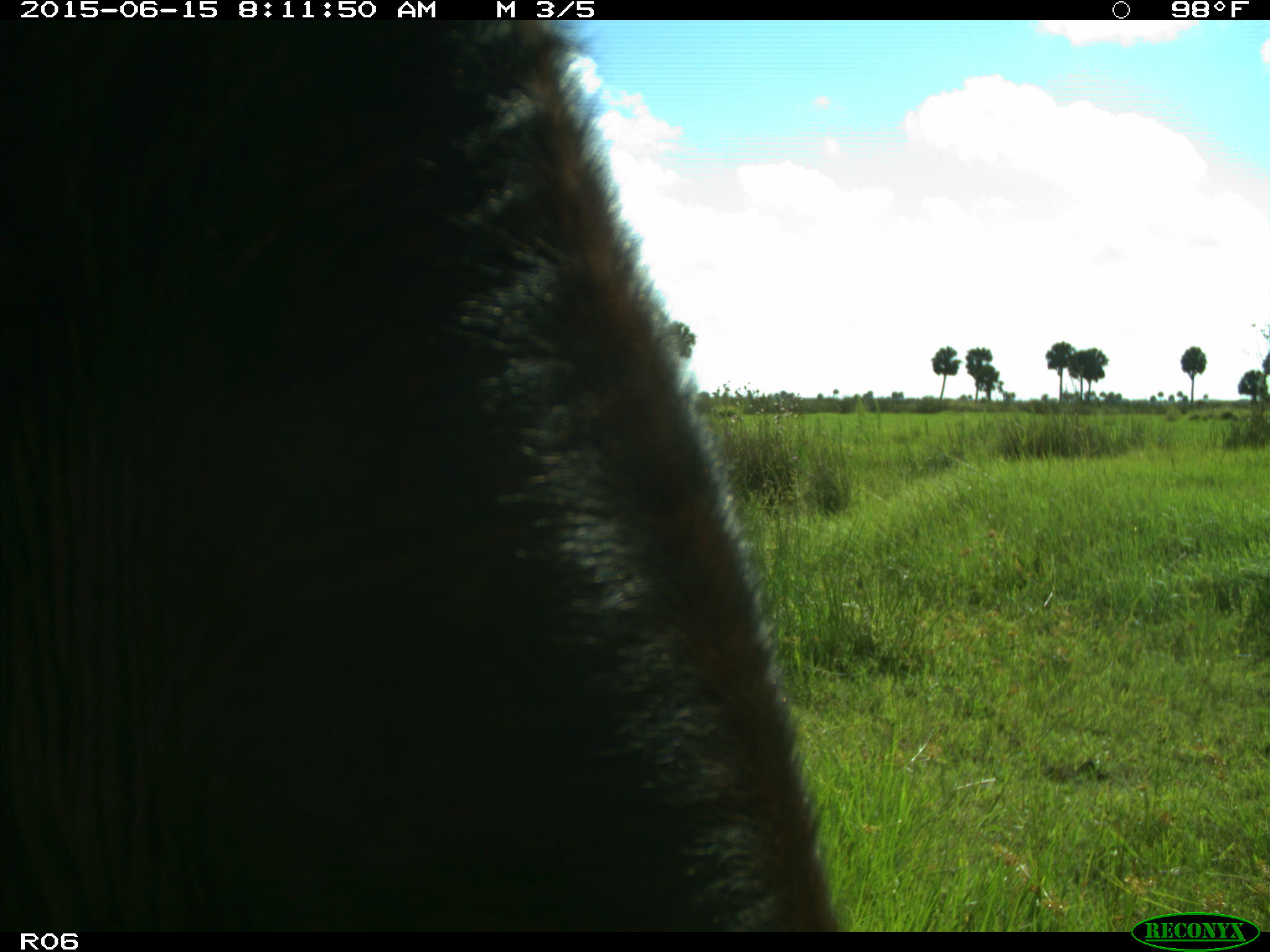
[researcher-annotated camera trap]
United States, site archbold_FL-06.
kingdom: Animalia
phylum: Chordata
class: Mammalia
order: Artiodactyla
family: Bovidae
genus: Bos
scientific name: Bos taurus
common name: domestic cow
Bos taurus (domestic cow).